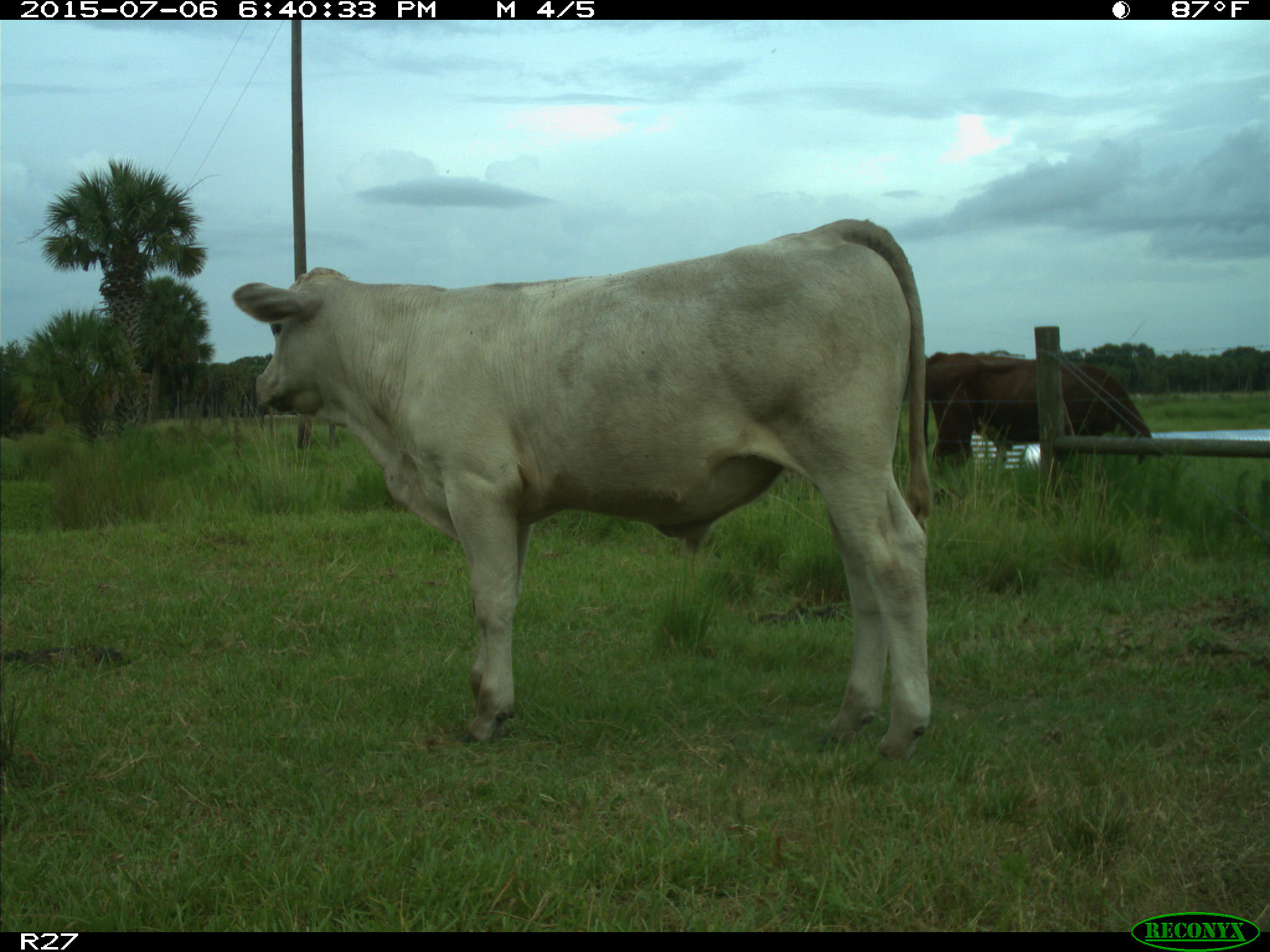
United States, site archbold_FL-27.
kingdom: Animalia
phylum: Chordata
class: Mammalia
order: Artiodactyla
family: Bovidae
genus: Bos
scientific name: Bos taurus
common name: domestic cow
Bos taurus (domestic cow).